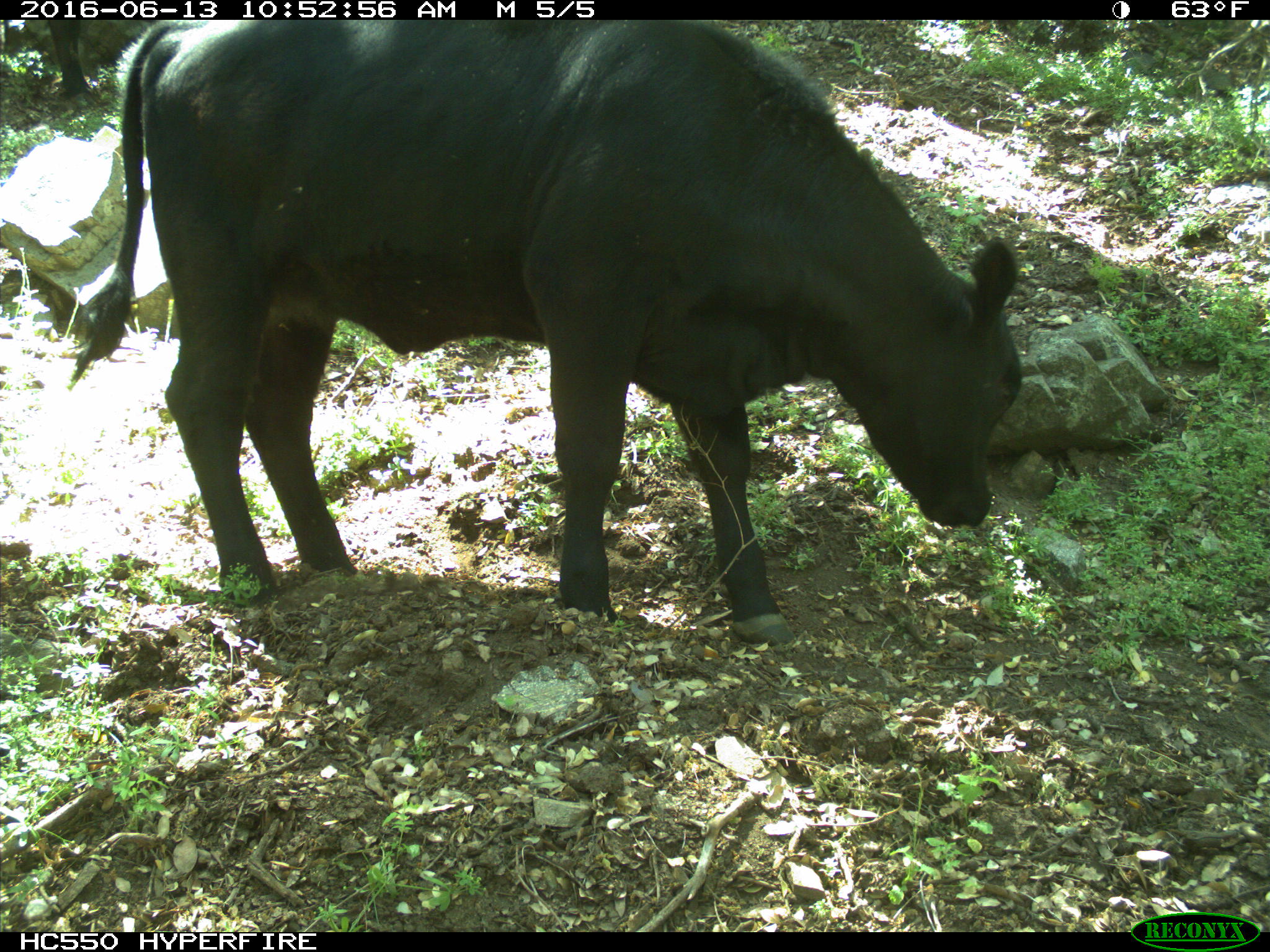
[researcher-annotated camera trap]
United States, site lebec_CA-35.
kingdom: Animalia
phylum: Chordata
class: Mammalia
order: Artiodactyla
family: Bovidae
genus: Bos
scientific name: Bos taurus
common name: domestic cow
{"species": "Bos taurus (domestic cow)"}